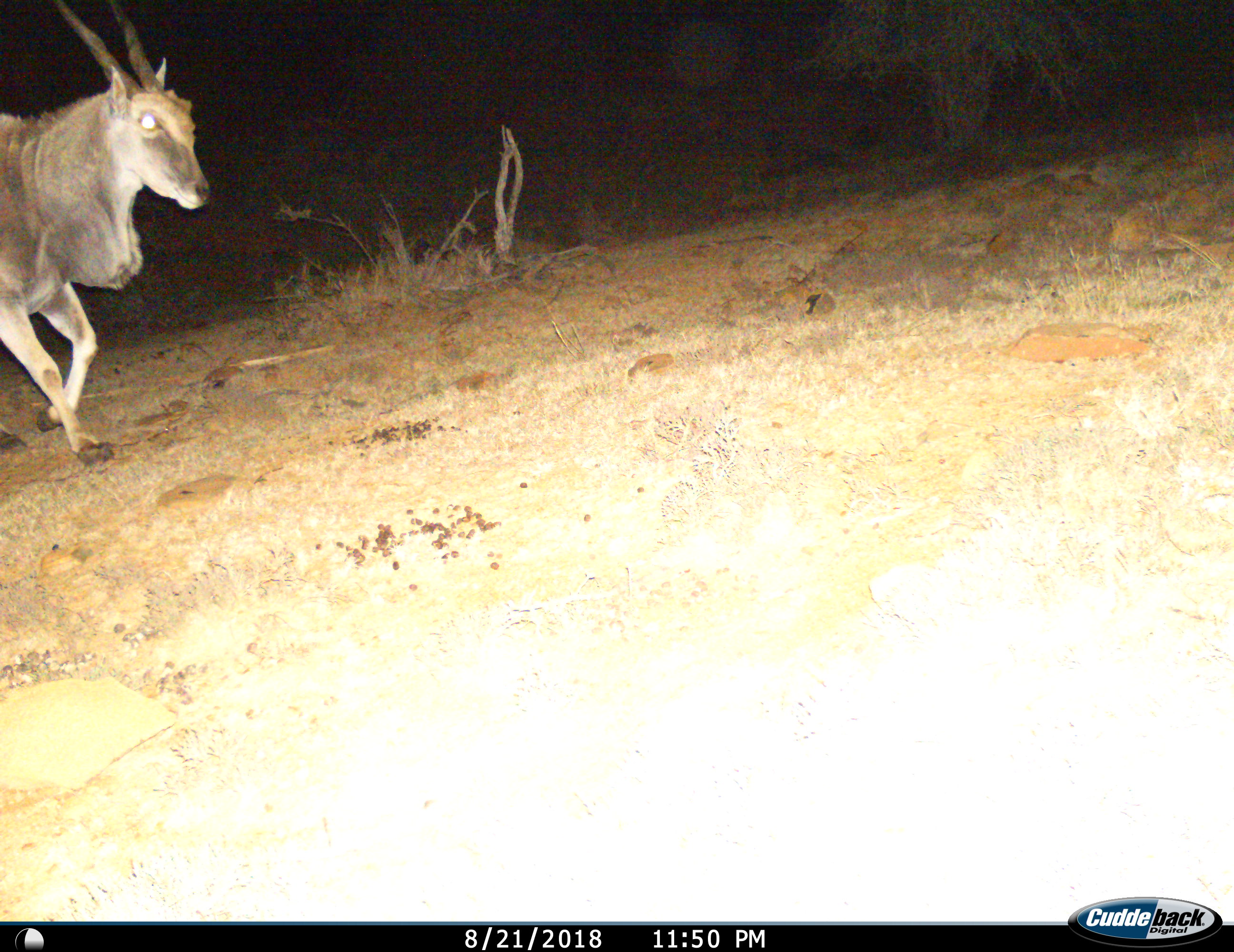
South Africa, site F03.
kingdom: Animalia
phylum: Chordata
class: Mammalia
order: Artiodactyla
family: Bovidae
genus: Tragelaphus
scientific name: Tragelaphus oryx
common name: eland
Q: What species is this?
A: Eland (Tragelaphus oryx).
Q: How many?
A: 1.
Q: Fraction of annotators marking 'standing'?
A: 10%.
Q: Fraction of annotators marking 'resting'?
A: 0%.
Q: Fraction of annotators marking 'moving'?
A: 90%.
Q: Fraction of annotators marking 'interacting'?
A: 0%.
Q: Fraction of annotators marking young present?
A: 0%.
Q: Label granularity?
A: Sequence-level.